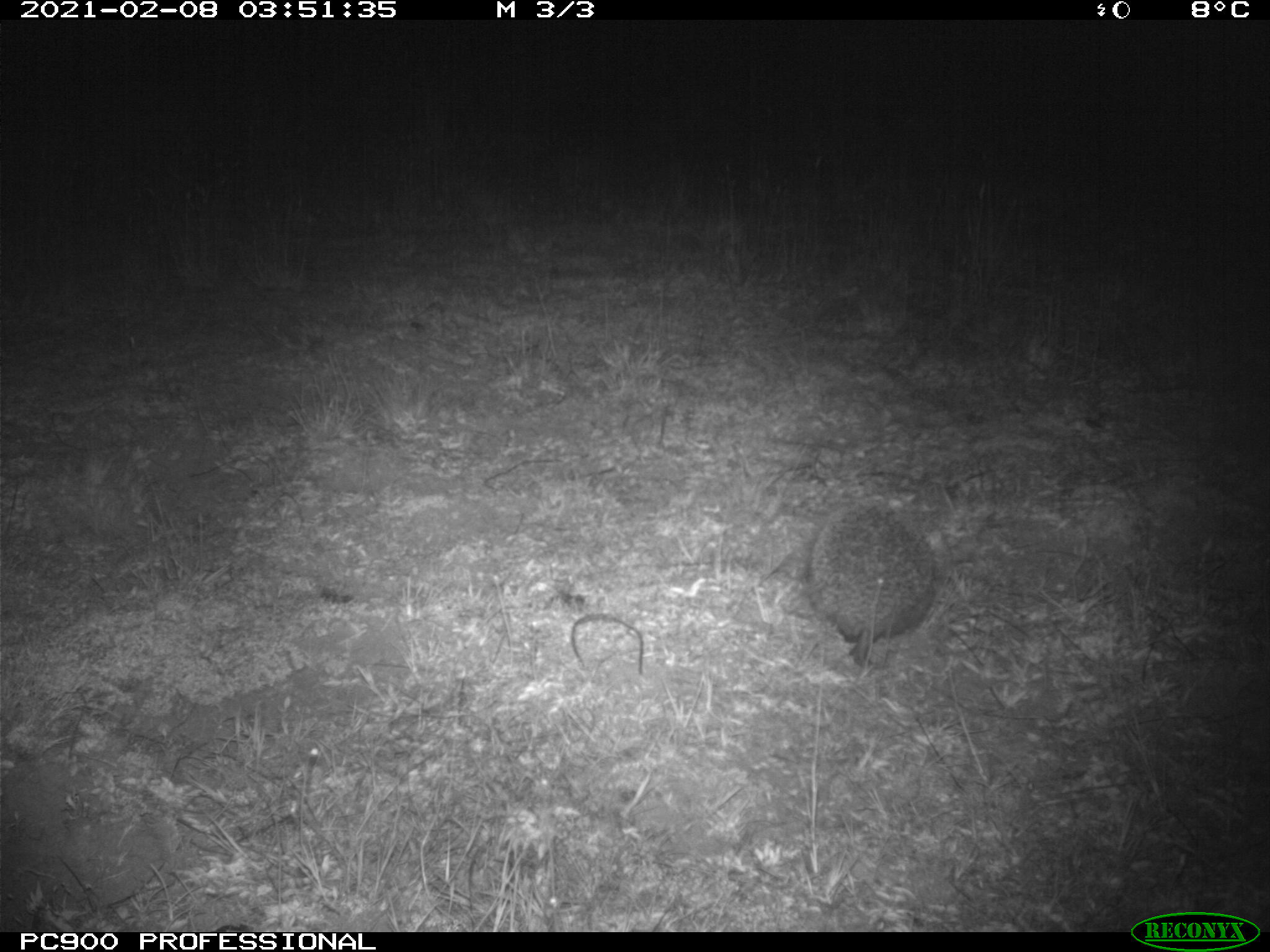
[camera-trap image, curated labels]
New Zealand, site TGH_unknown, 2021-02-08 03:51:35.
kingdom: Animalia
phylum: Chordata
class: Mammalia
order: Eulipotyphla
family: Erinaceidae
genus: Erinaceus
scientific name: Erinaceus europaeus europaeus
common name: european hedgehog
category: hedgehog